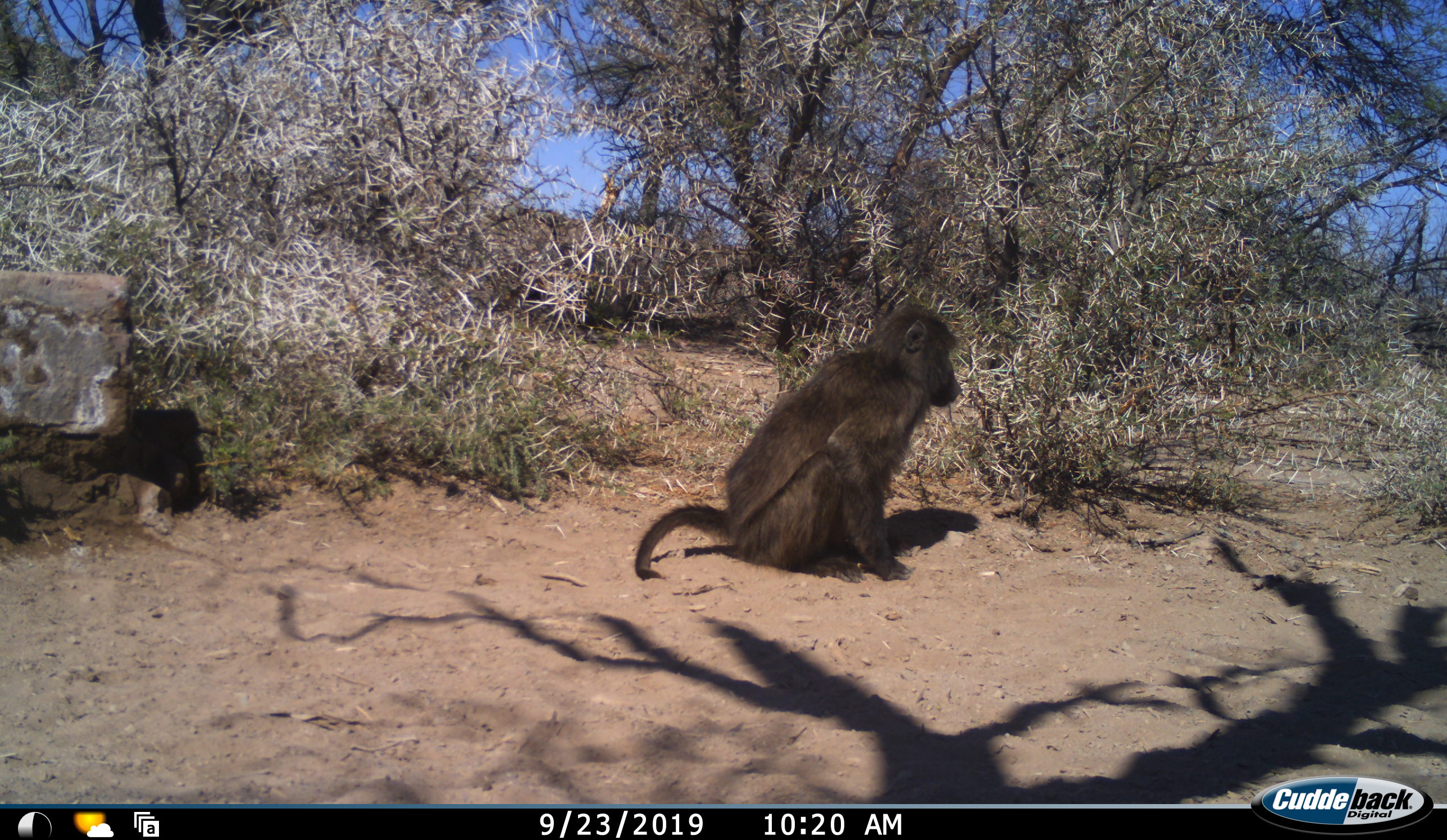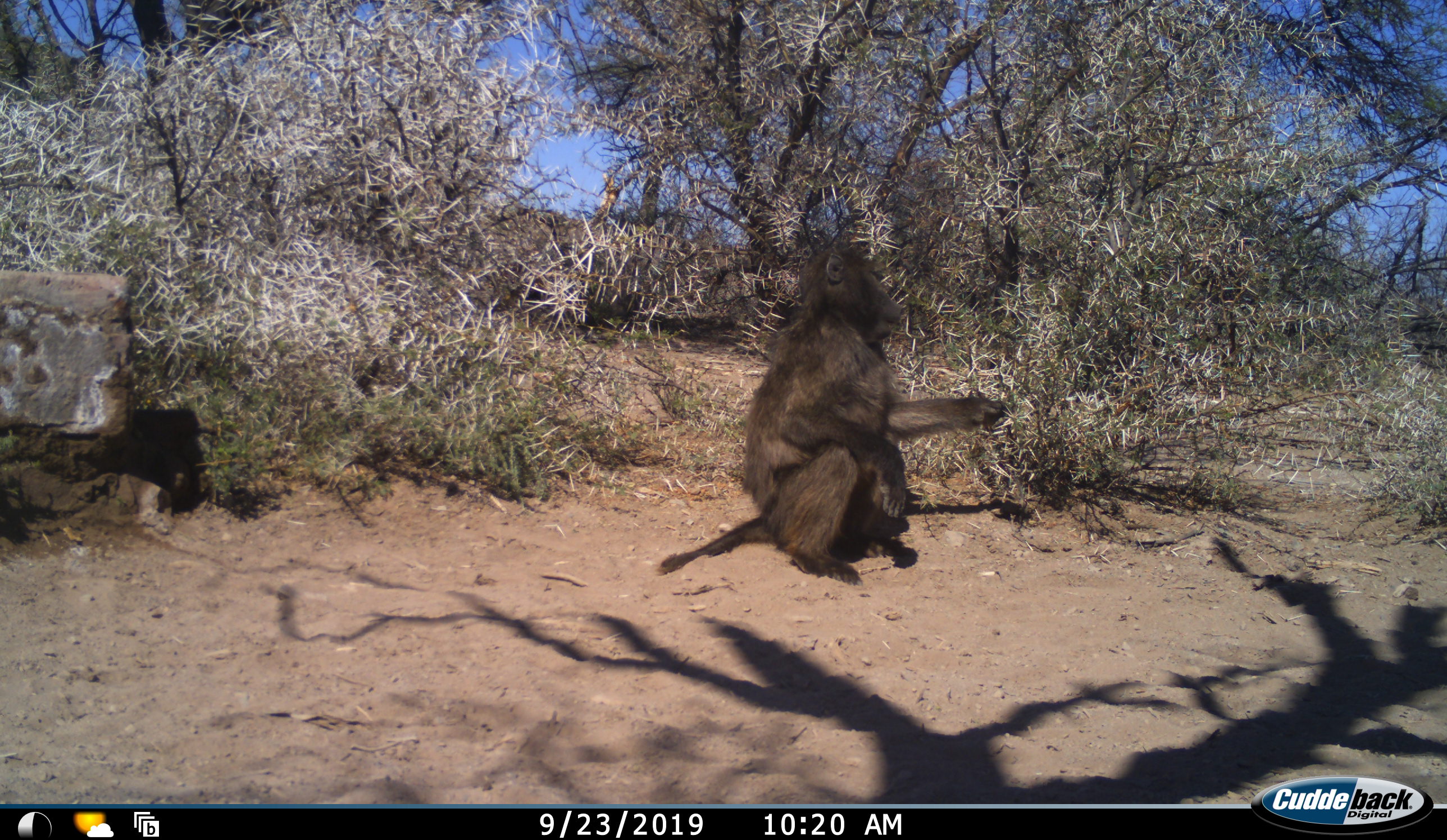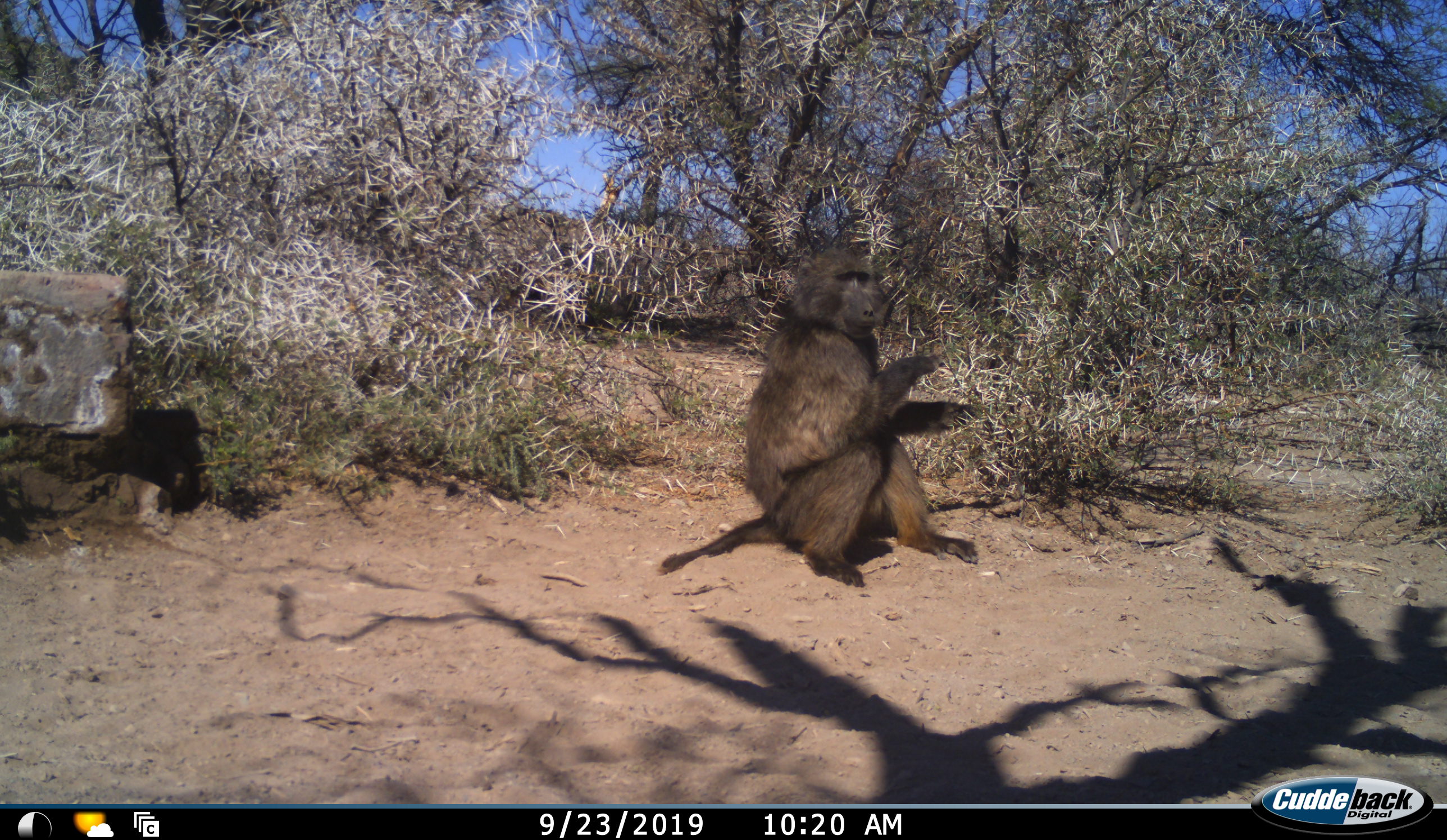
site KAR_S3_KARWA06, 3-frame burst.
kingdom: Animalia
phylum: Chordata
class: Mammalia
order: Primates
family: Cercopithecidae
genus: Papio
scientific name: Papio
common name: baboon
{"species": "baboon (Papio)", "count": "1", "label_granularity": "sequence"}